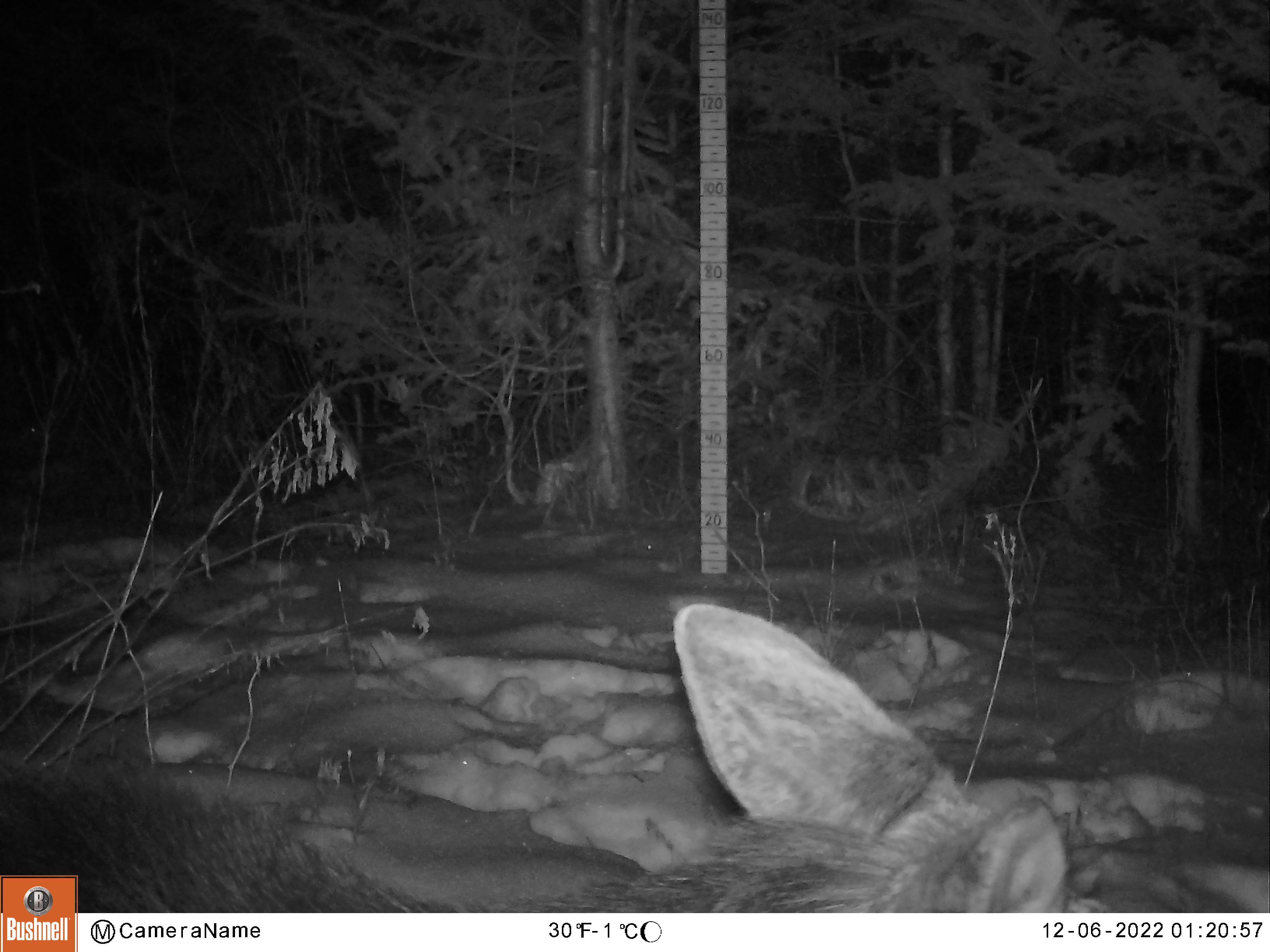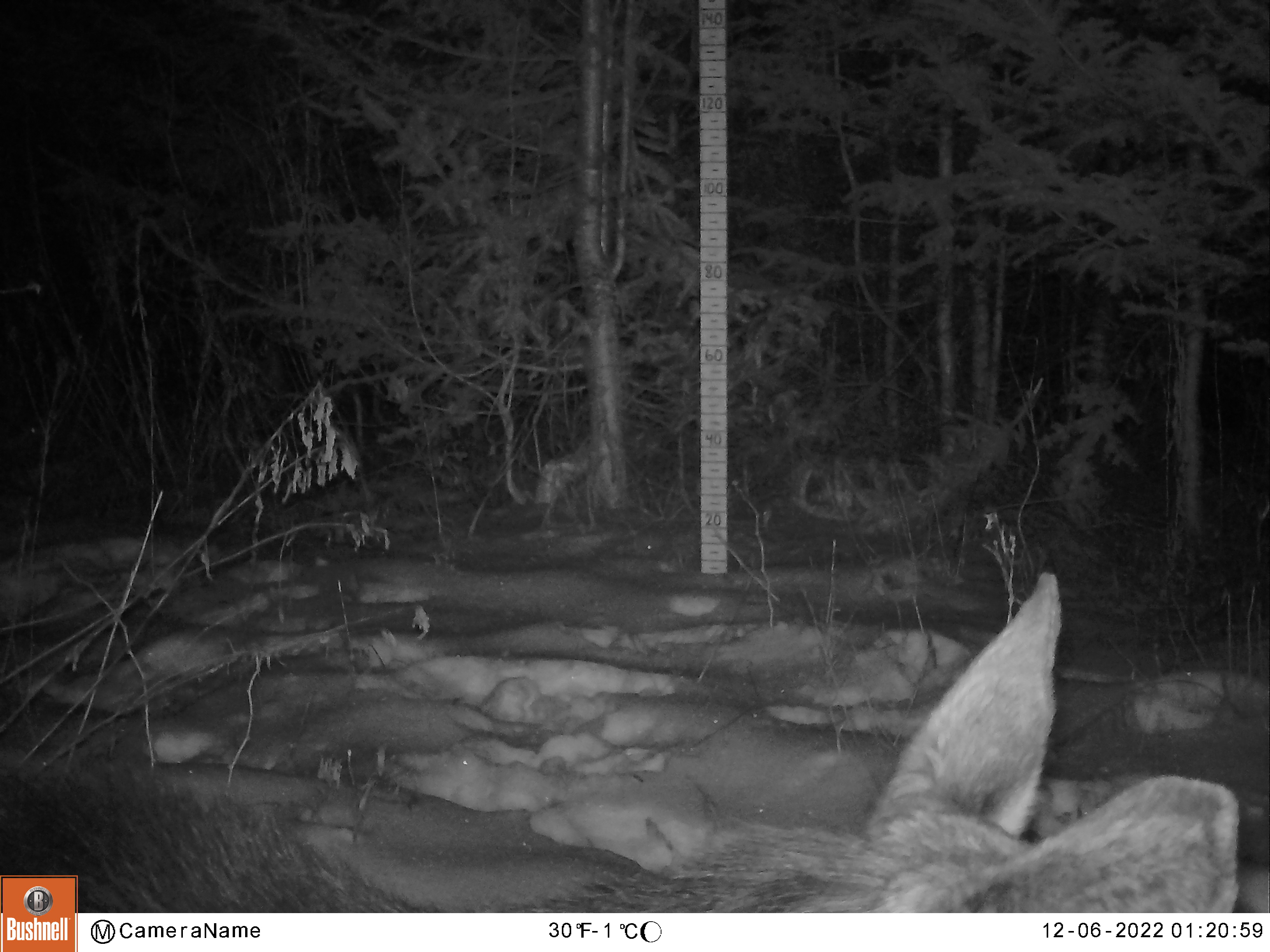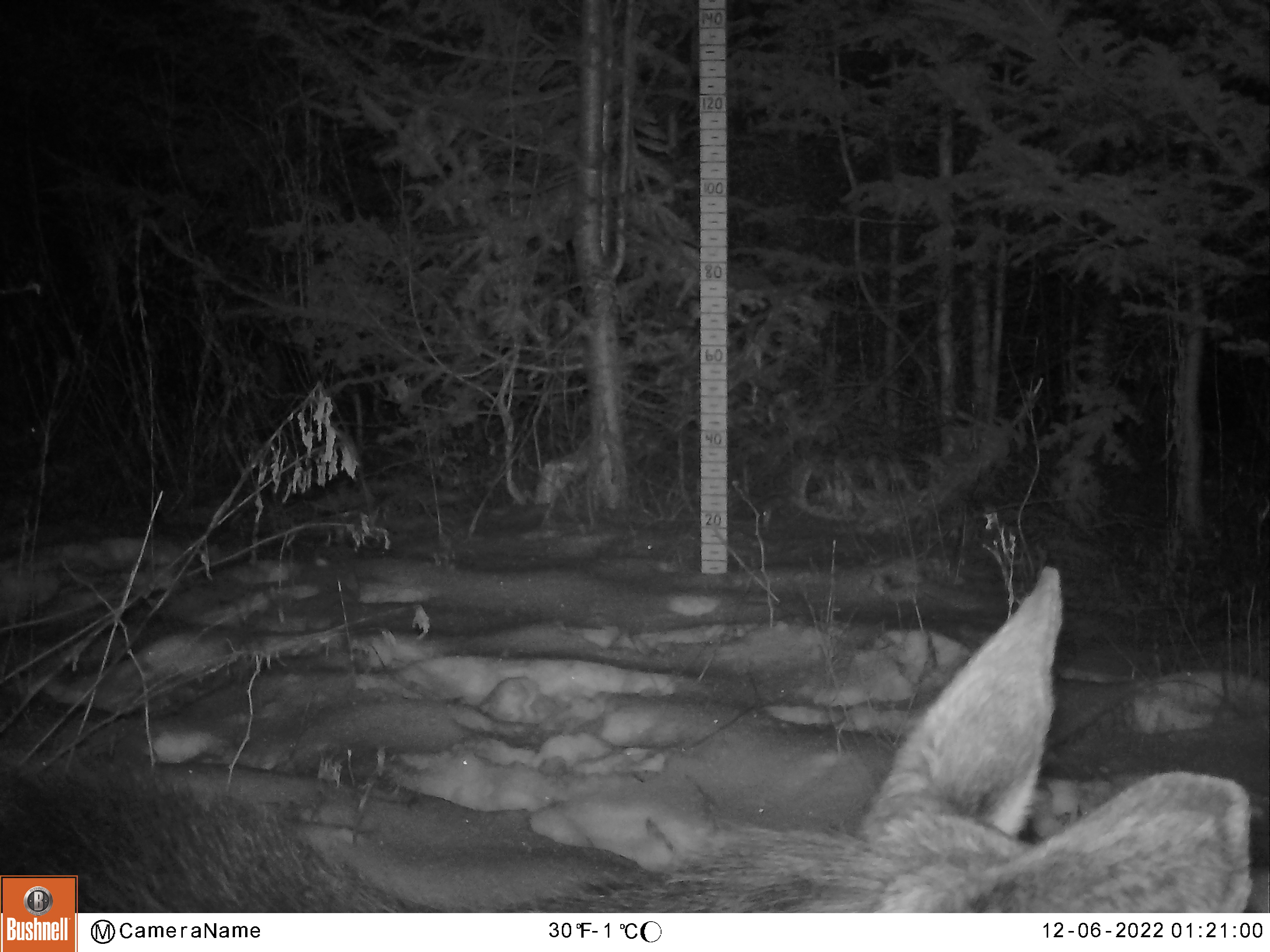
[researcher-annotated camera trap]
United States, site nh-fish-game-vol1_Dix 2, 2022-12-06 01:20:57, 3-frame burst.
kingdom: Animalia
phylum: Chordata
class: Mammalia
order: Artiodactyla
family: Cervidae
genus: Alces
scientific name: Alces alces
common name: moose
Moose (Alces alces).